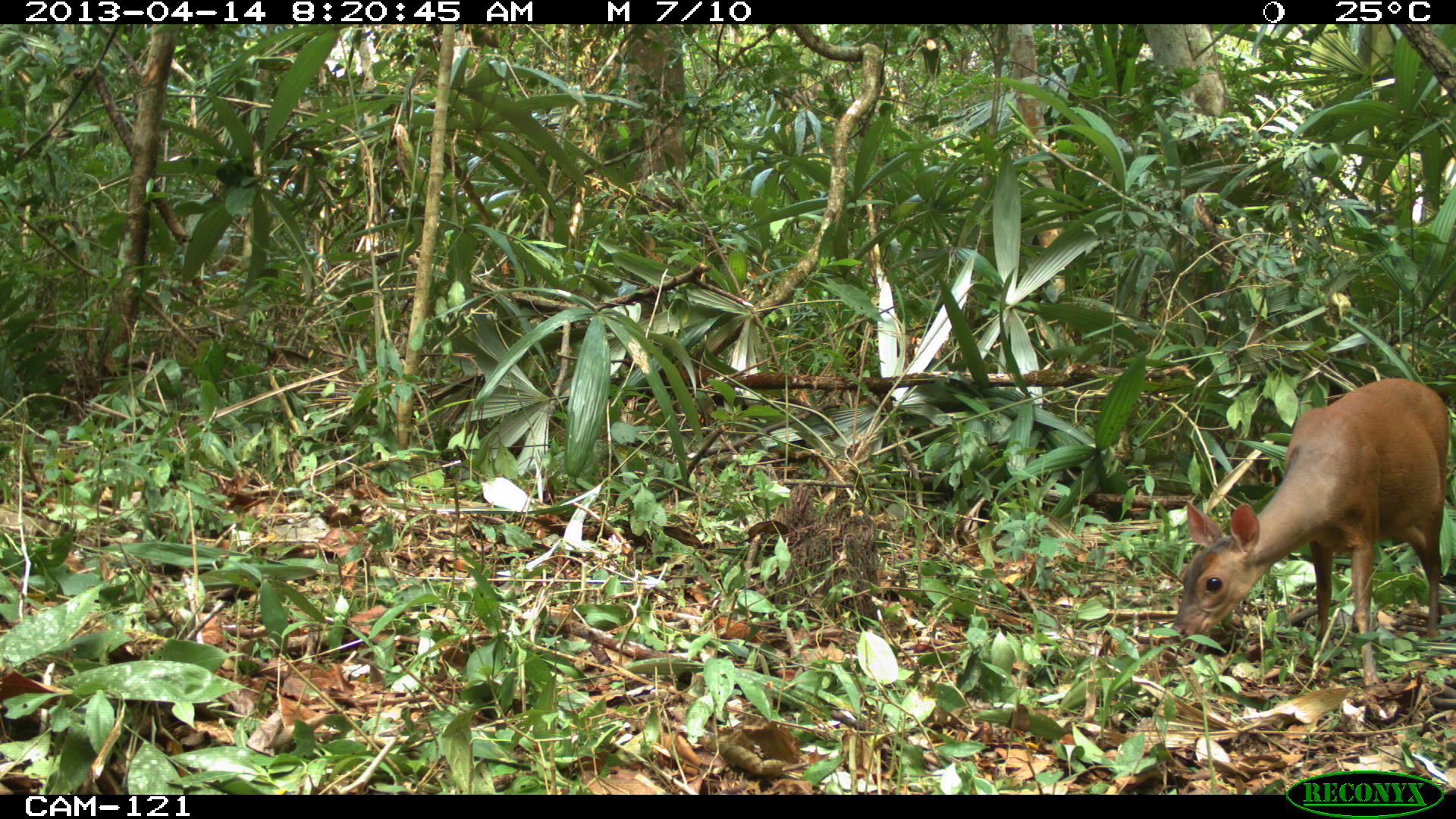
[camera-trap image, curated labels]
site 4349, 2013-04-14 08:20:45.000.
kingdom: Animalia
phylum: Chordata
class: Mammalia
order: Artiodactyla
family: Cervidae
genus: Mazama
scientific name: Mazama temama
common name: central american red brocket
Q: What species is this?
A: Mazama temama (central american red brocket).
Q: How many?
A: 1.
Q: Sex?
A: Female.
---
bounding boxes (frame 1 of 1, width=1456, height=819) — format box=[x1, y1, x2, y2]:
mazama temama: box=[1165, 377, 1451, 687]